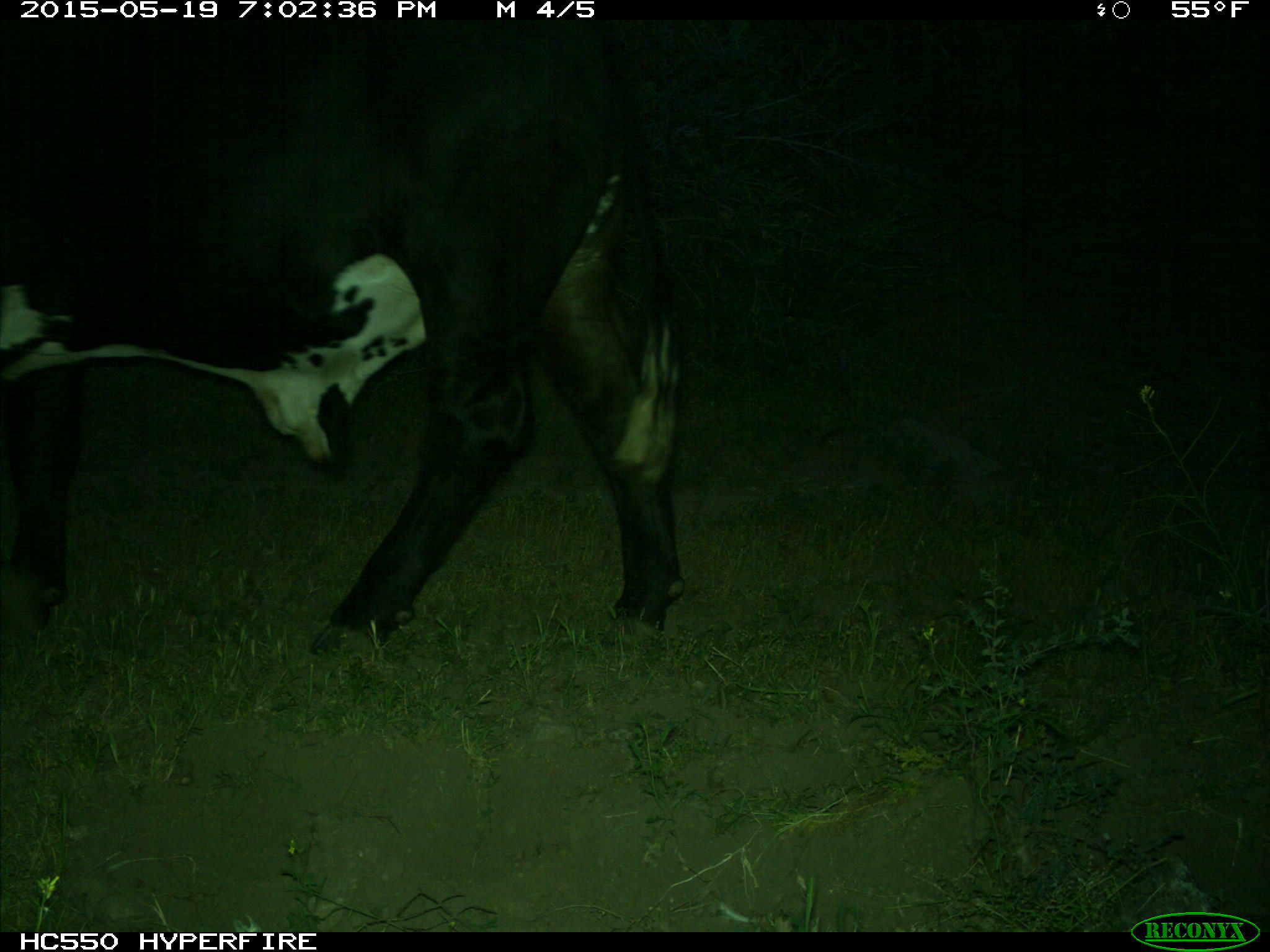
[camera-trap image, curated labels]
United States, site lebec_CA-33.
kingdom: Animalia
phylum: Chordata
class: Mammalia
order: Artiodactyla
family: Bovidae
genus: Bos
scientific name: Bos taurus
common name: domestic cow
Bos taurus (domestic cow).